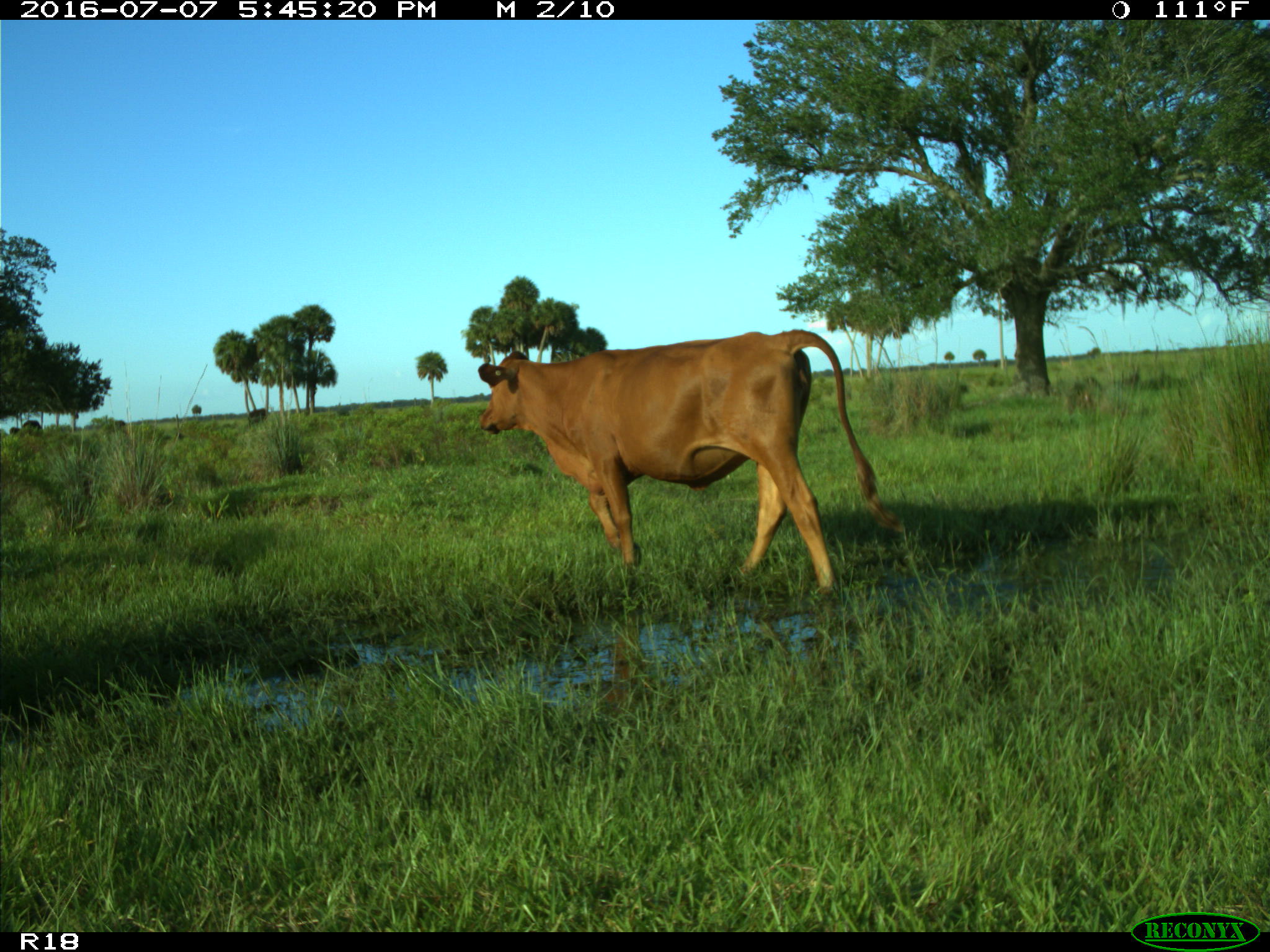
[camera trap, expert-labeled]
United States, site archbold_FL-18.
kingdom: Animalia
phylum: Chordata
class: Mammalia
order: Artiodactyla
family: Bovidae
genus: Bos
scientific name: Bos taurus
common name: domestic cow